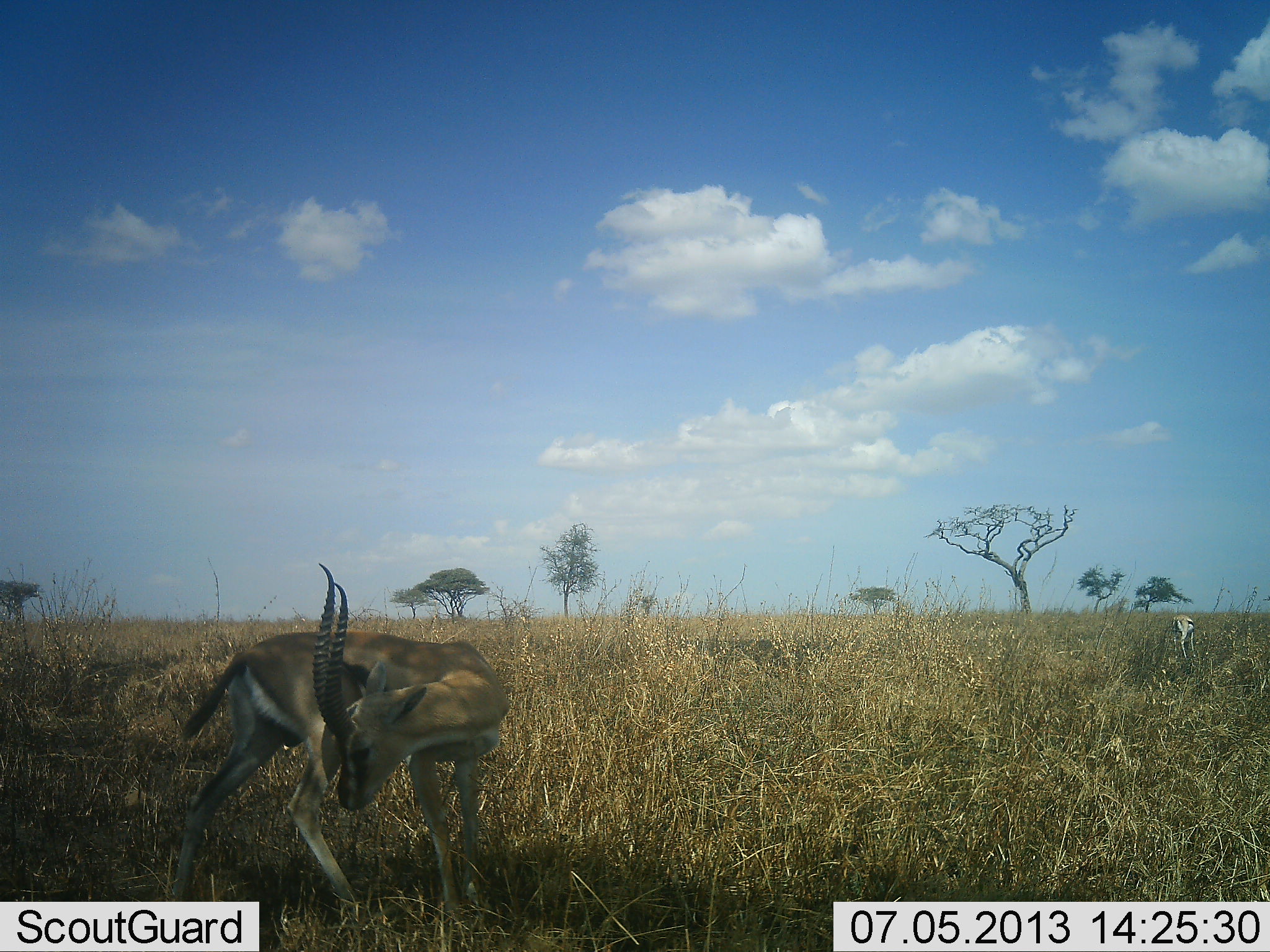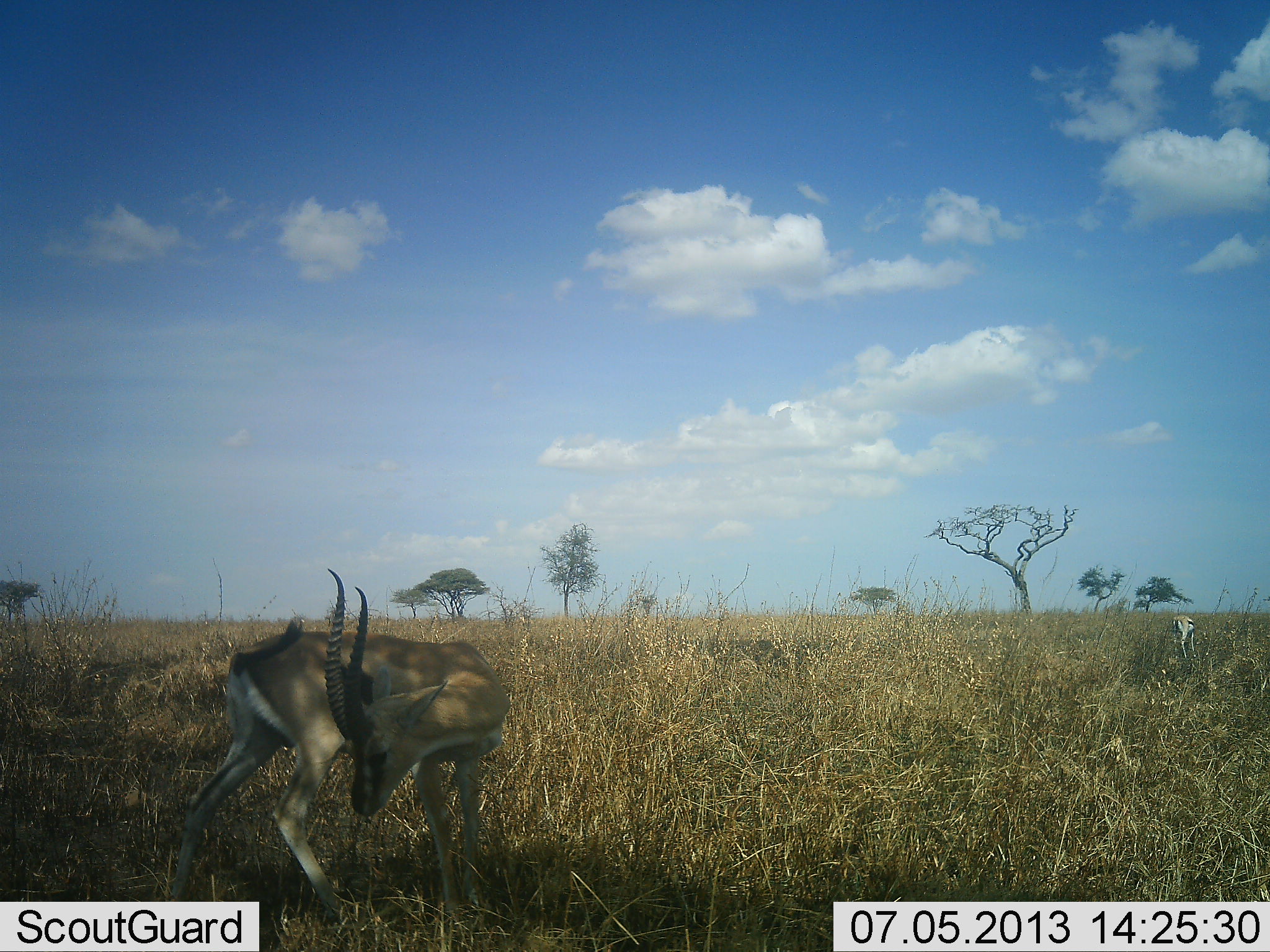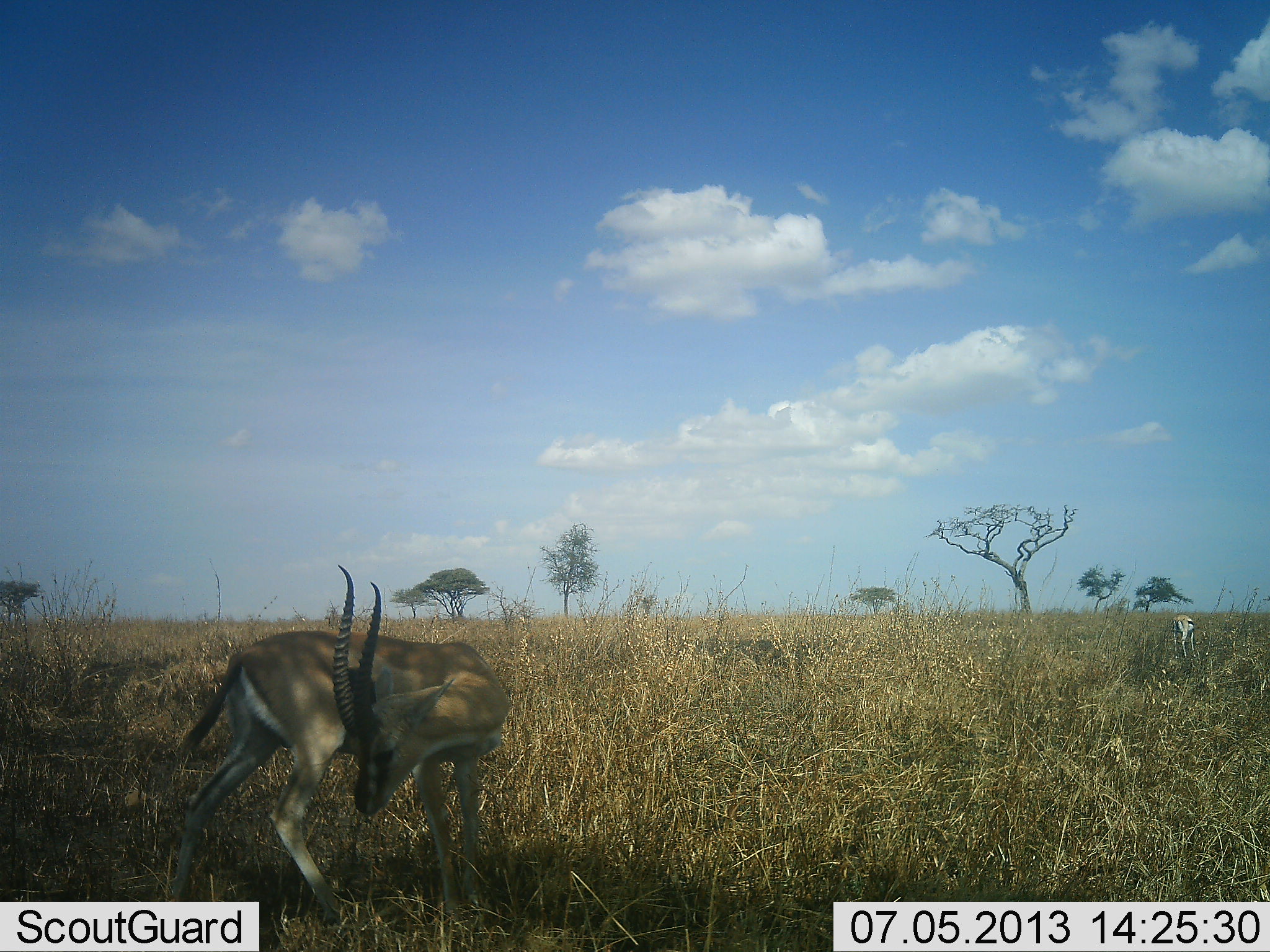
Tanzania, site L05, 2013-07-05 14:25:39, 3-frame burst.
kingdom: Animalia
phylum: Chordata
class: Mammalia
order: Artiodactyla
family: Bovidae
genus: Eudorcas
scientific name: Eudorcas thomsonii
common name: thomson's gazelle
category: gazellethomsons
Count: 2.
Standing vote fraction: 88%.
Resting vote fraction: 0%.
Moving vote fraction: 12%.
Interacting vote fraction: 4%.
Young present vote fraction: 0%.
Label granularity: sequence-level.